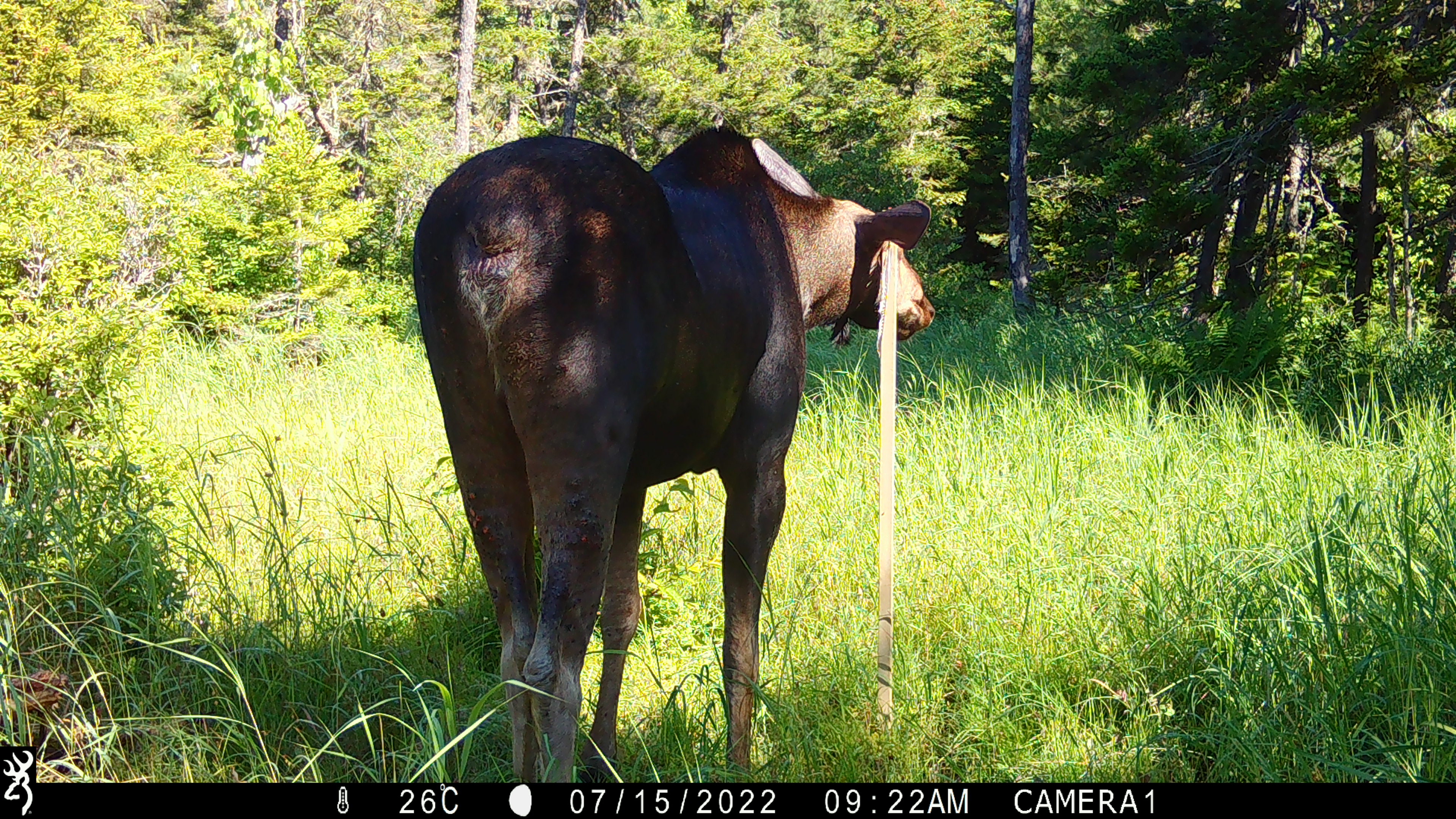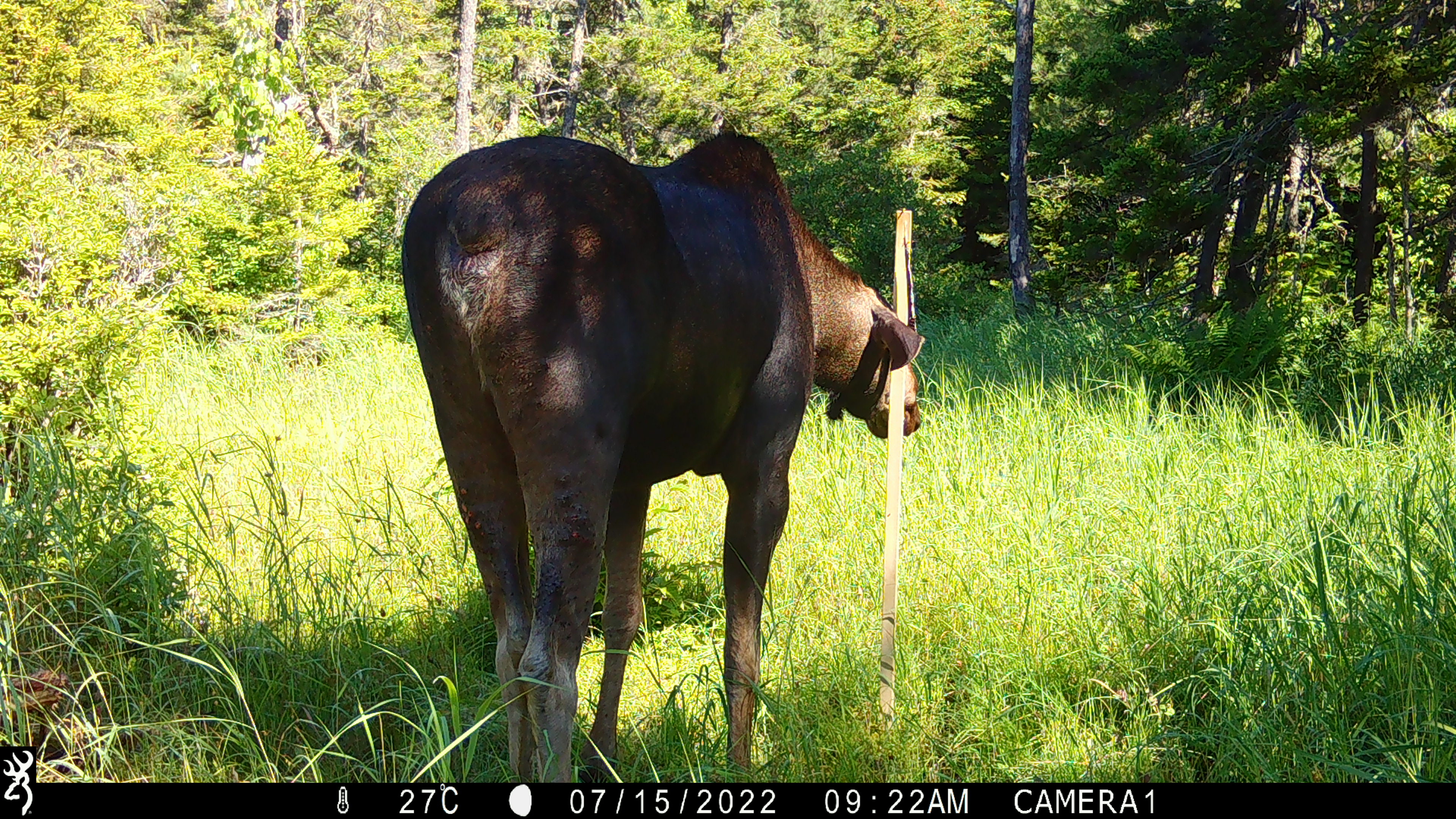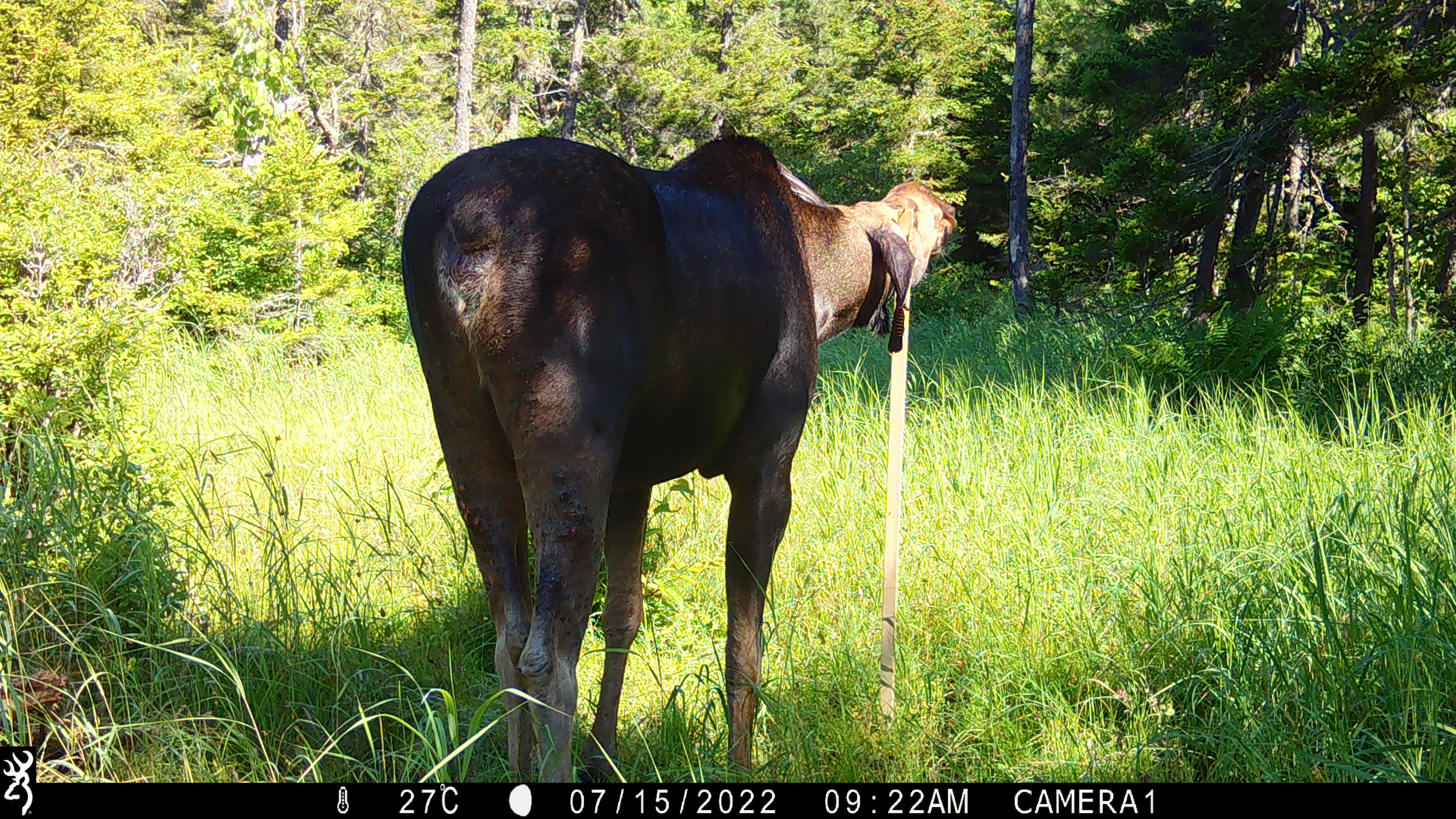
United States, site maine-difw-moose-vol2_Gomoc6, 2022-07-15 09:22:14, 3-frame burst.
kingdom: Animalia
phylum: Chordata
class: Mammalia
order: Artiodactyla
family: Cervidae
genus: Alces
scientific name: Alces alces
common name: moose